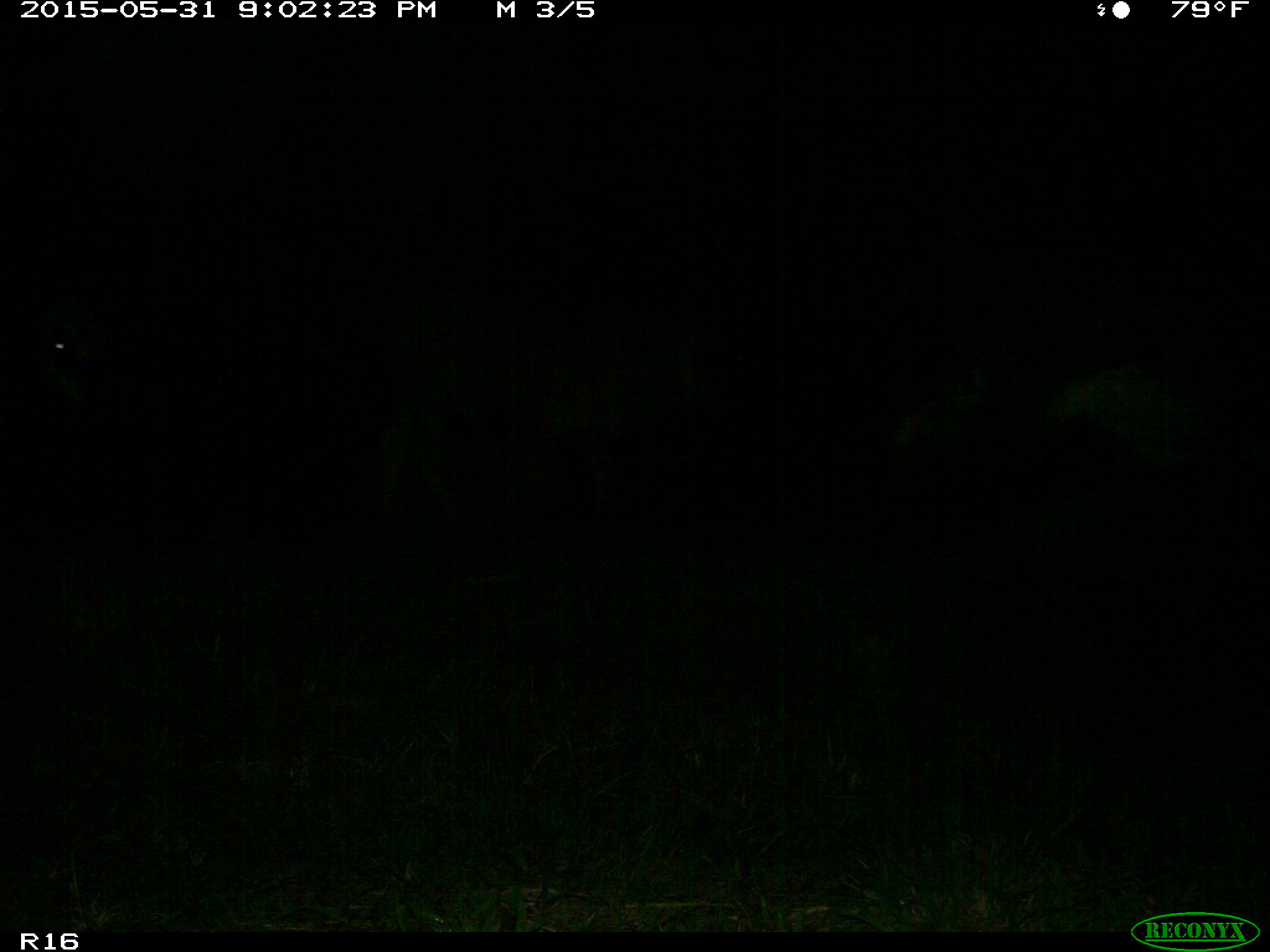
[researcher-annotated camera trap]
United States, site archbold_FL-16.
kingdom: Animalia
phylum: Chordata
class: Mammalia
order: Artiodactyla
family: Bovidae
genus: Bos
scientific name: Bos taurus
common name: domestic cow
Bos taurus (domestic cow).